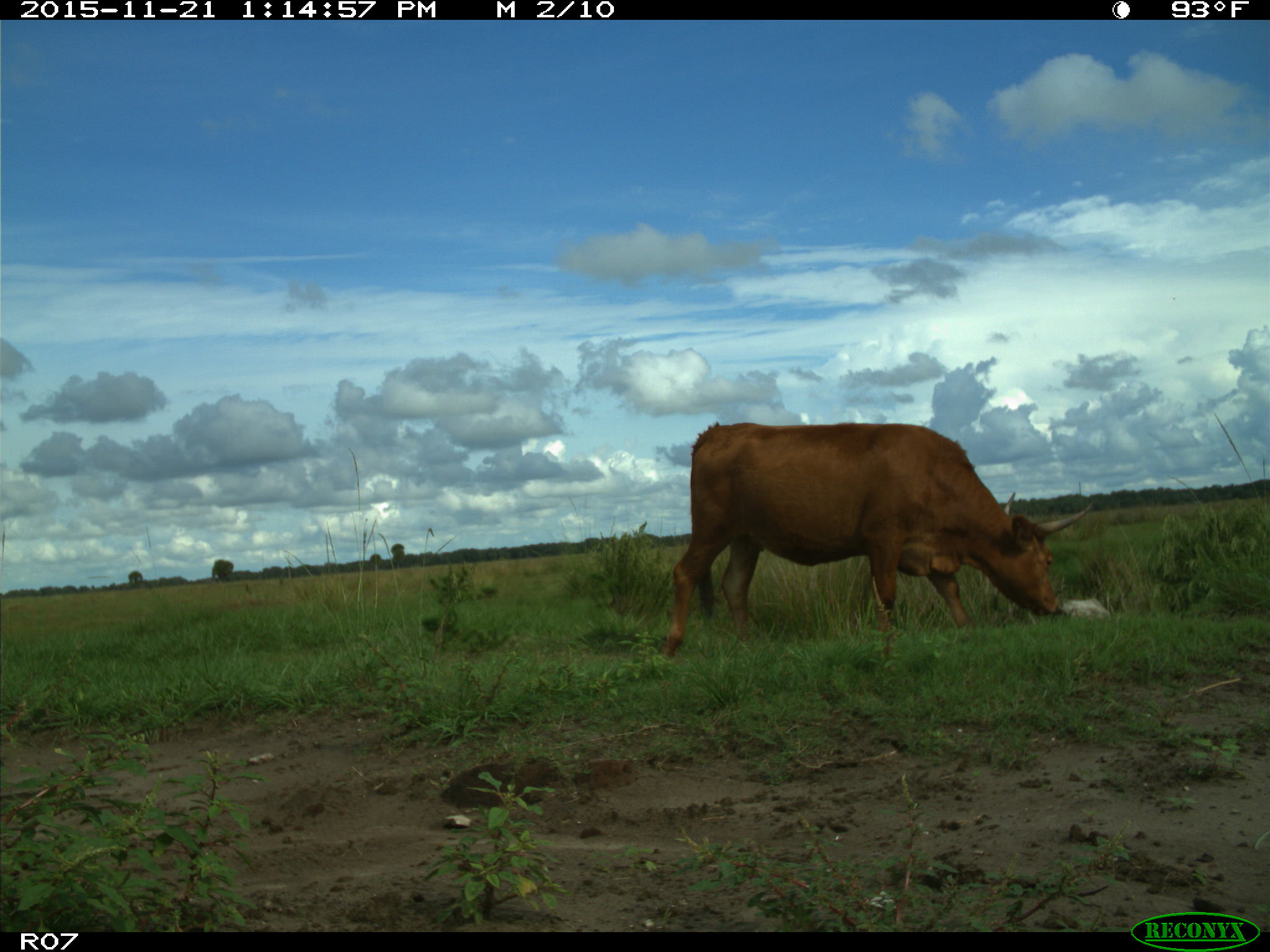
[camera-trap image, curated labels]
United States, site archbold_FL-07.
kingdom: Animalia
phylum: Chordata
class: Mammalia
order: Artiodactyla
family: Bovidae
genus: Bos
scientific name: Bos taurus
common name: domestic cow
Bos taurus (domestic cow).